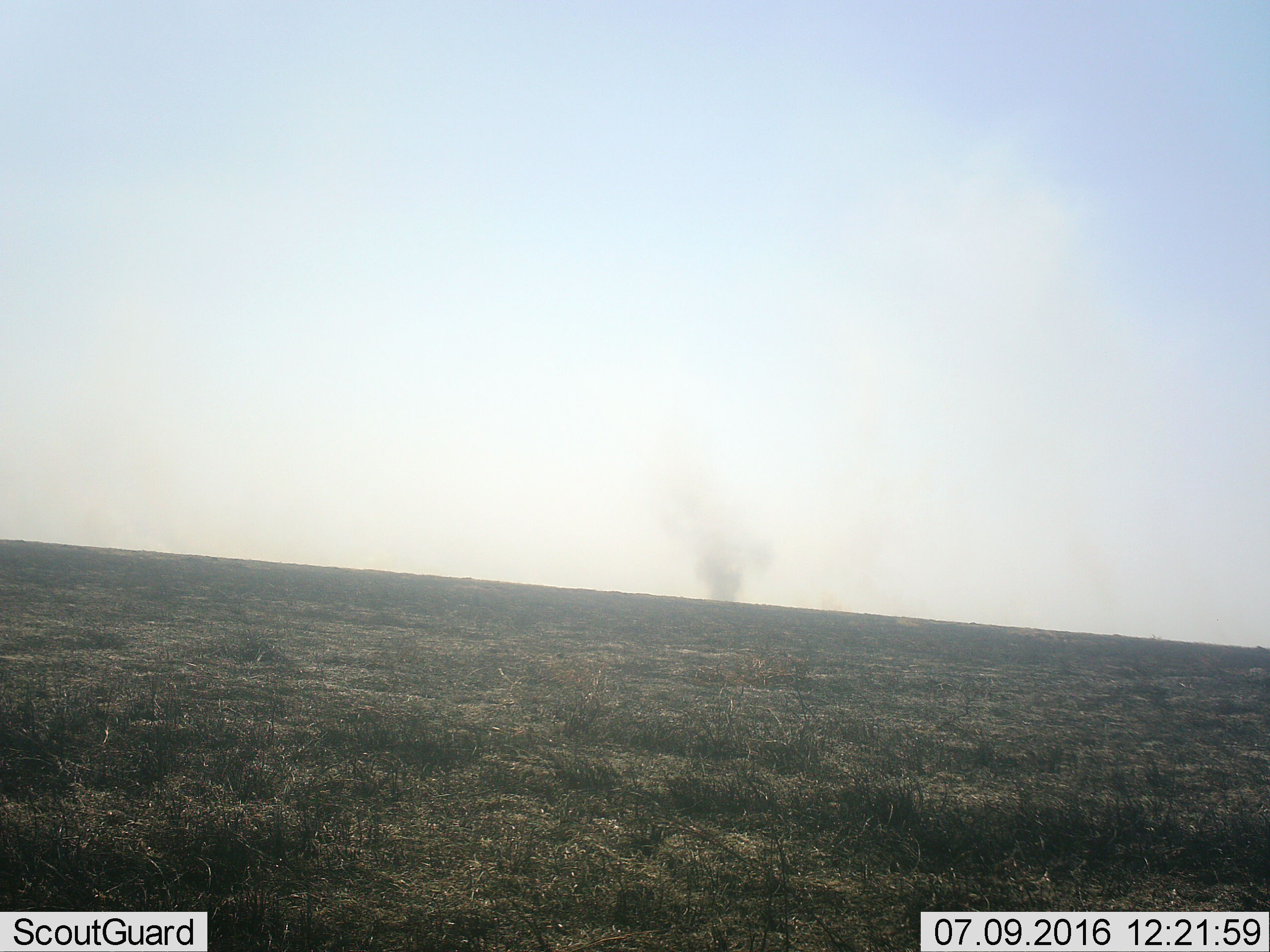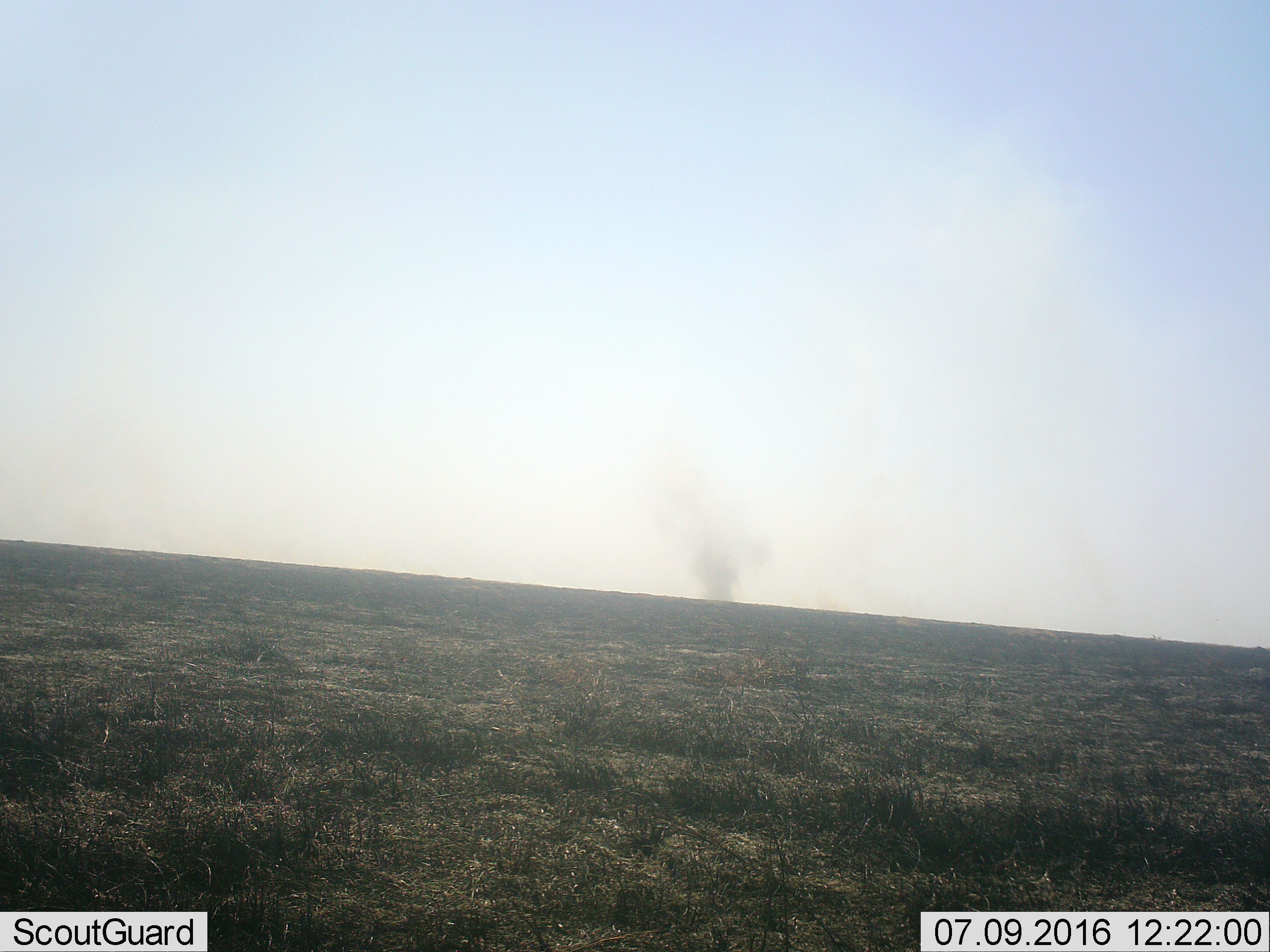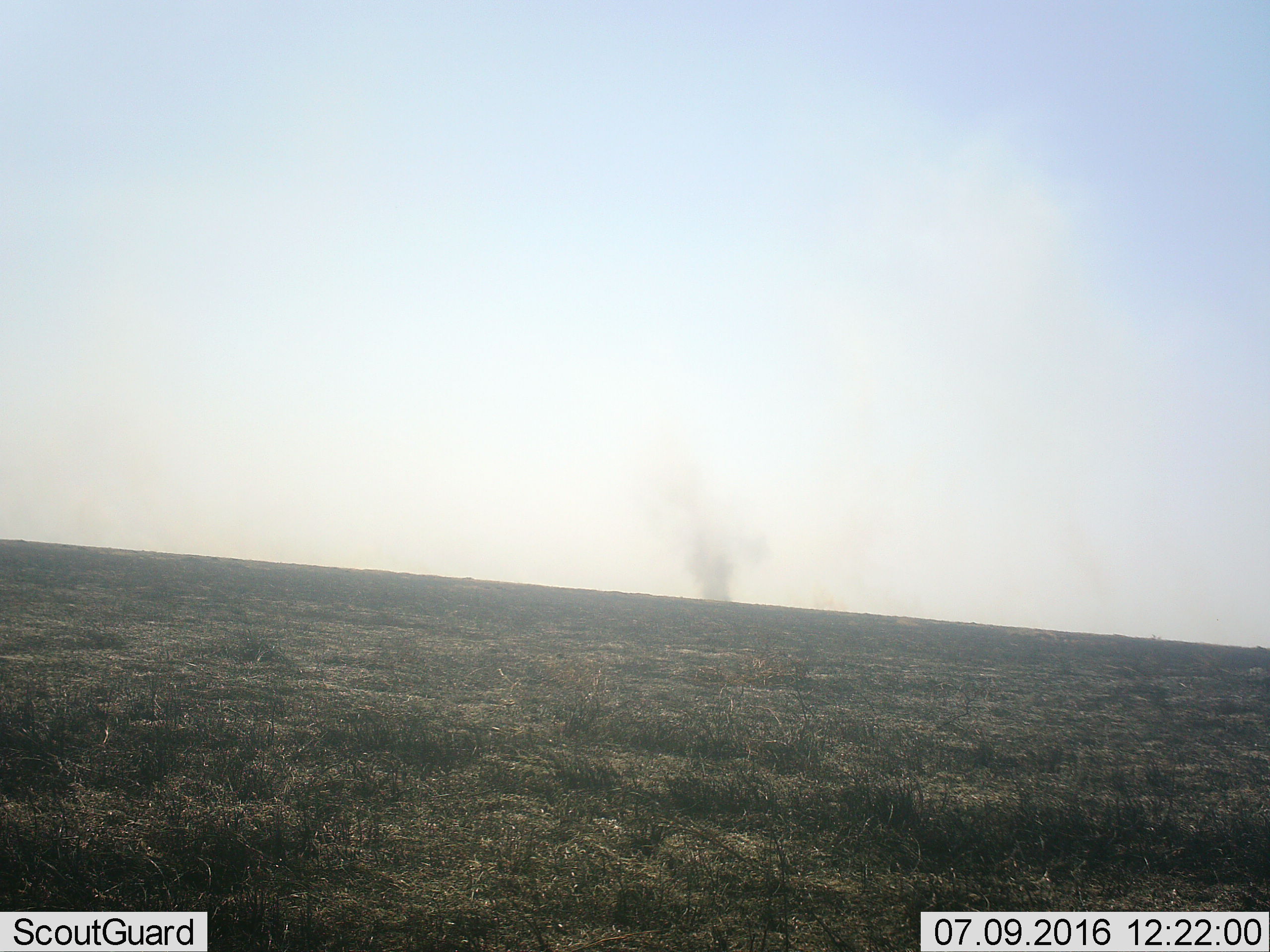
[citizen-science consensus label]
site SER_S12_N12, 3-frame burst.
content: unidentified animal